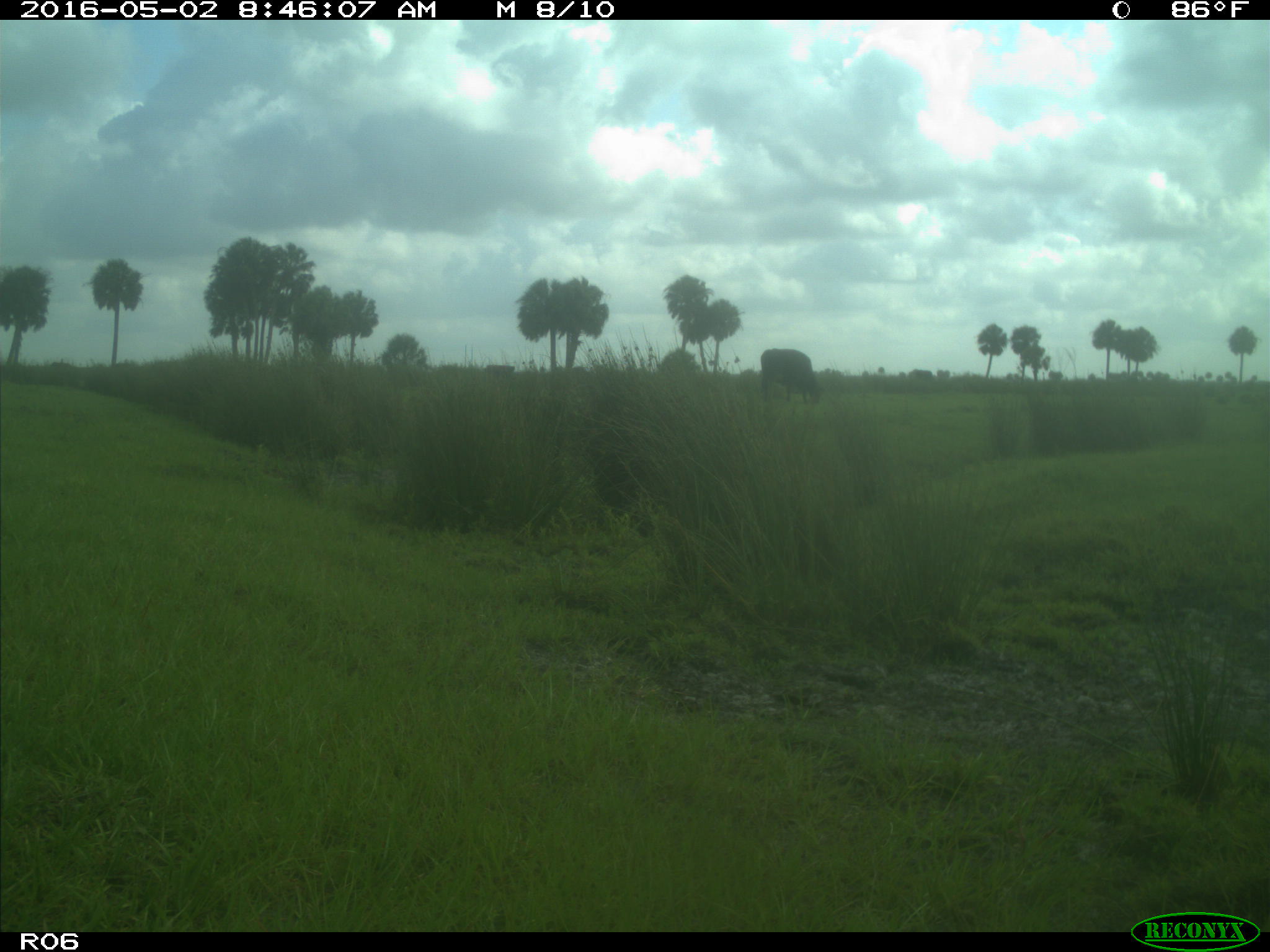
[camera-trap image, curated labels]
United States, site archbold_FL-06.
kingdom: Animalia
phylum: Chordata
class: Mammalia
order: Artiodactyla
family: Bovidae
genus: Bos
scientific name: Bos taurus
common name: domestic cow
Bos taurus (domestic cow).